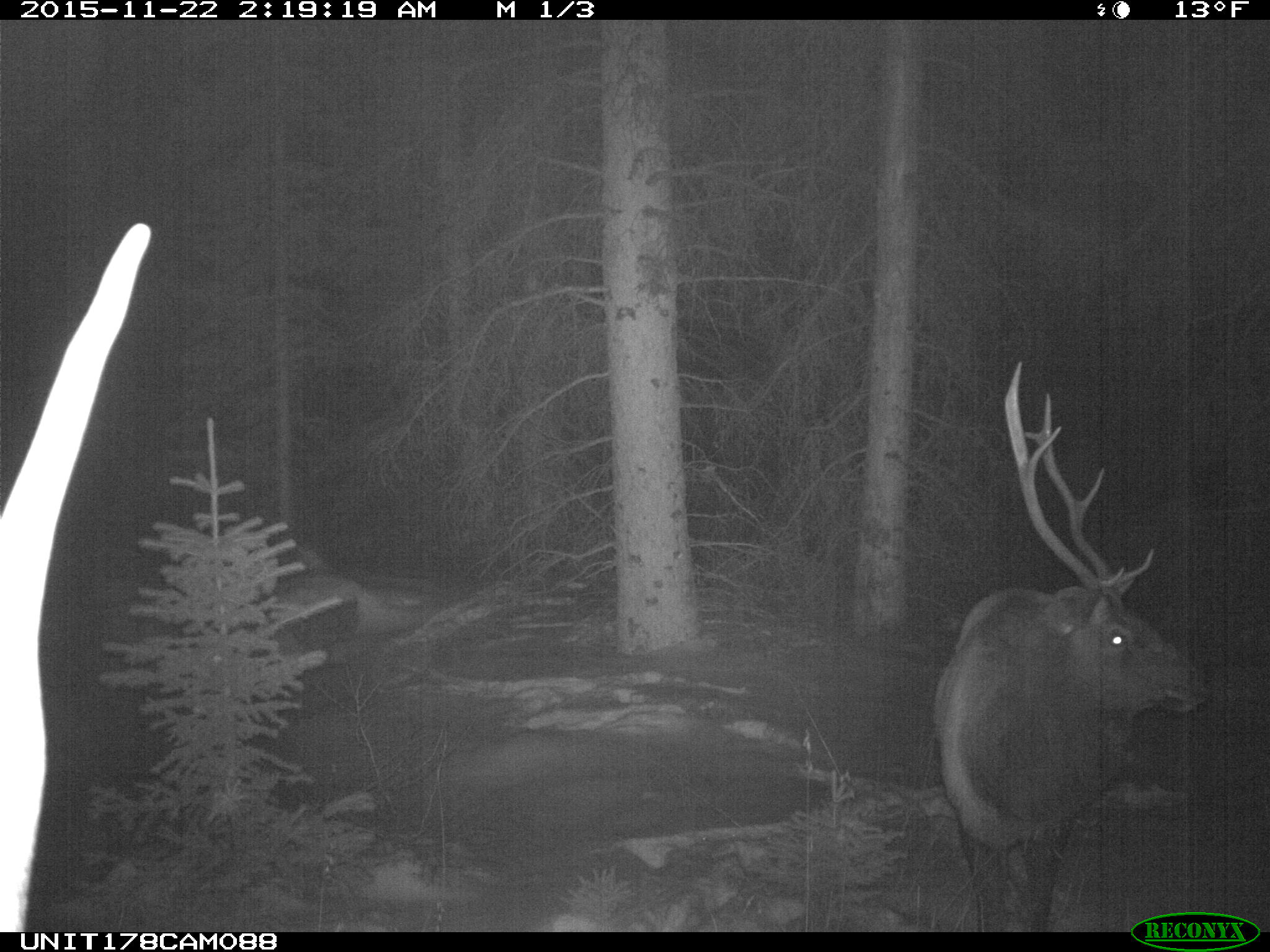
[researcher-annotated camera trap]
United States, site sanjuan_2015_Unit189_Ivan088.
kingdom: Animalia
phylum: Chordata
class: Mammalia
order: Artiodactyla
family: Cervidae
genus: Cervus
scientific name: Cervus elaphus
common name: red deer